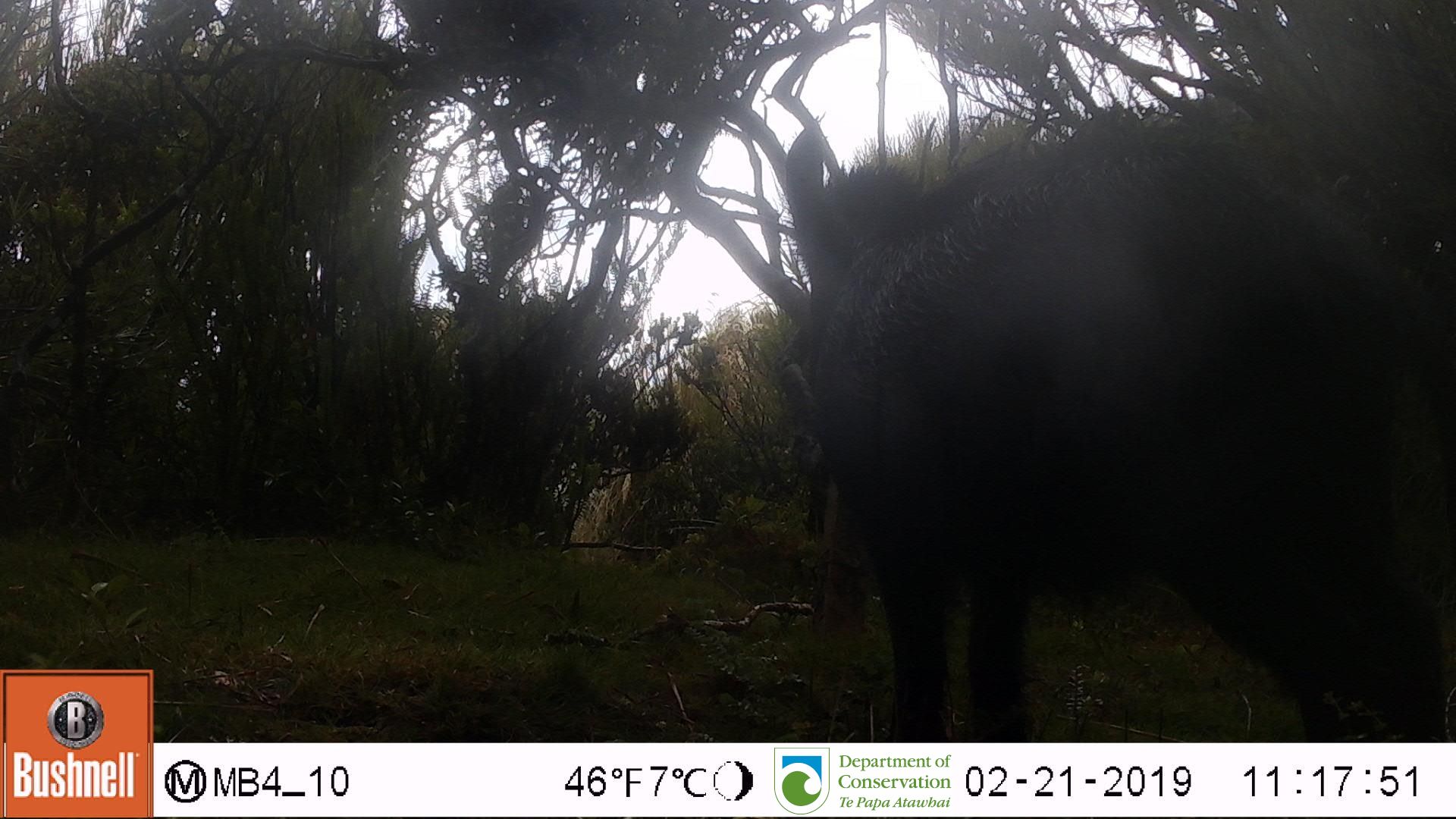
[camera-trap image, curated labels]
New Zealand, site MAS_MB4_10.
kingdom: Animalia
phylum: Chordata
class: Mammalia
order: Artiodactyla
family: Suidae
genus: Sus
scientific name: Sus scrofa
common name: pig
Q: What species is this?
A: Pig (Sus scrofa).